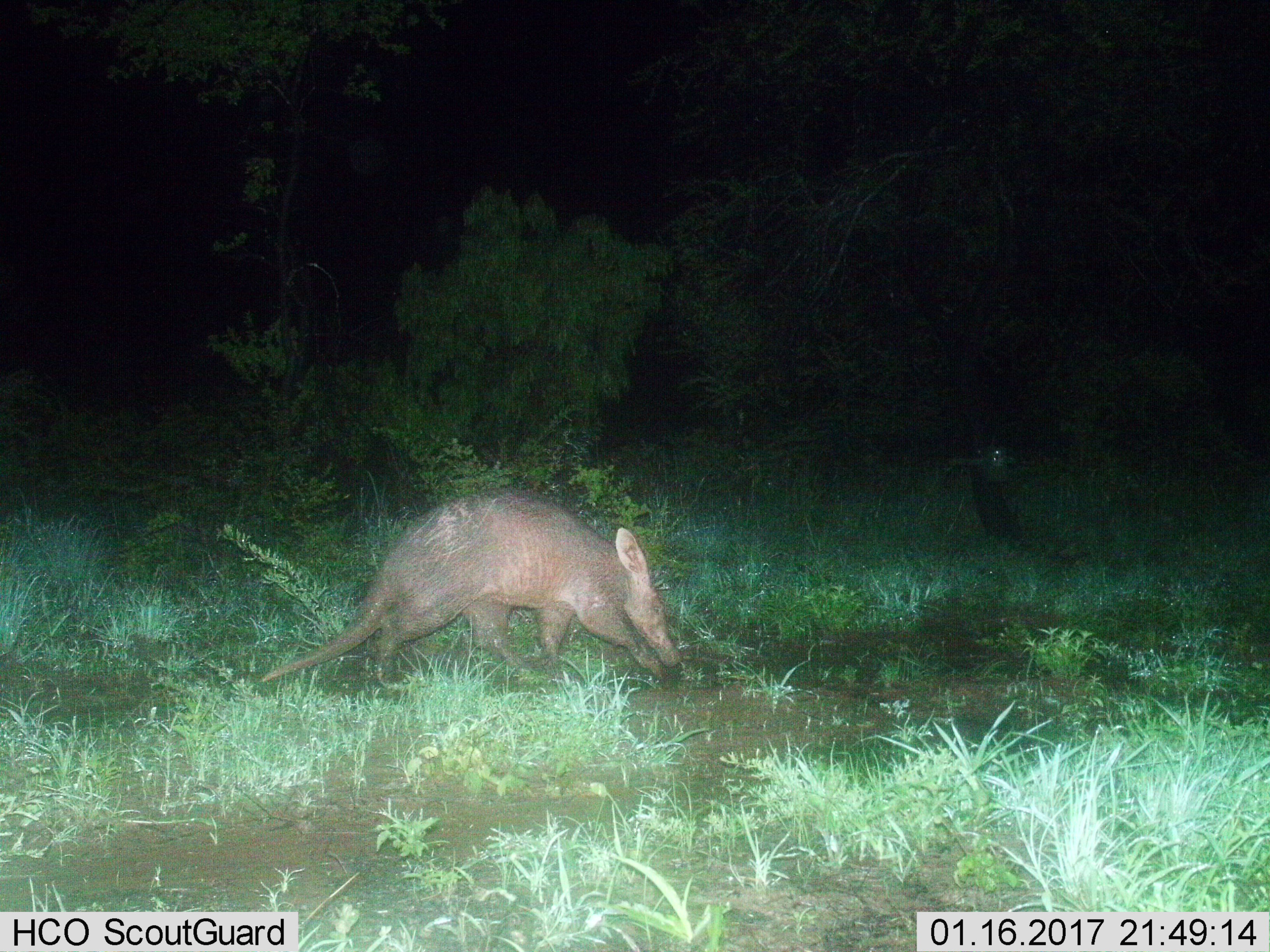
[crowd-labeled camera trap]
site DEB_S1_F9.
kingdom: Animalia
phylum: Chordata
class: Mammalia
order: Tubulidentata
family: Orycteropodidae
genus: Orycteropus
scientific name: Orycteropus afer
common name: aardvark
Aardvark (Orycteropus afer), count 1. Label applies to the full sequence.